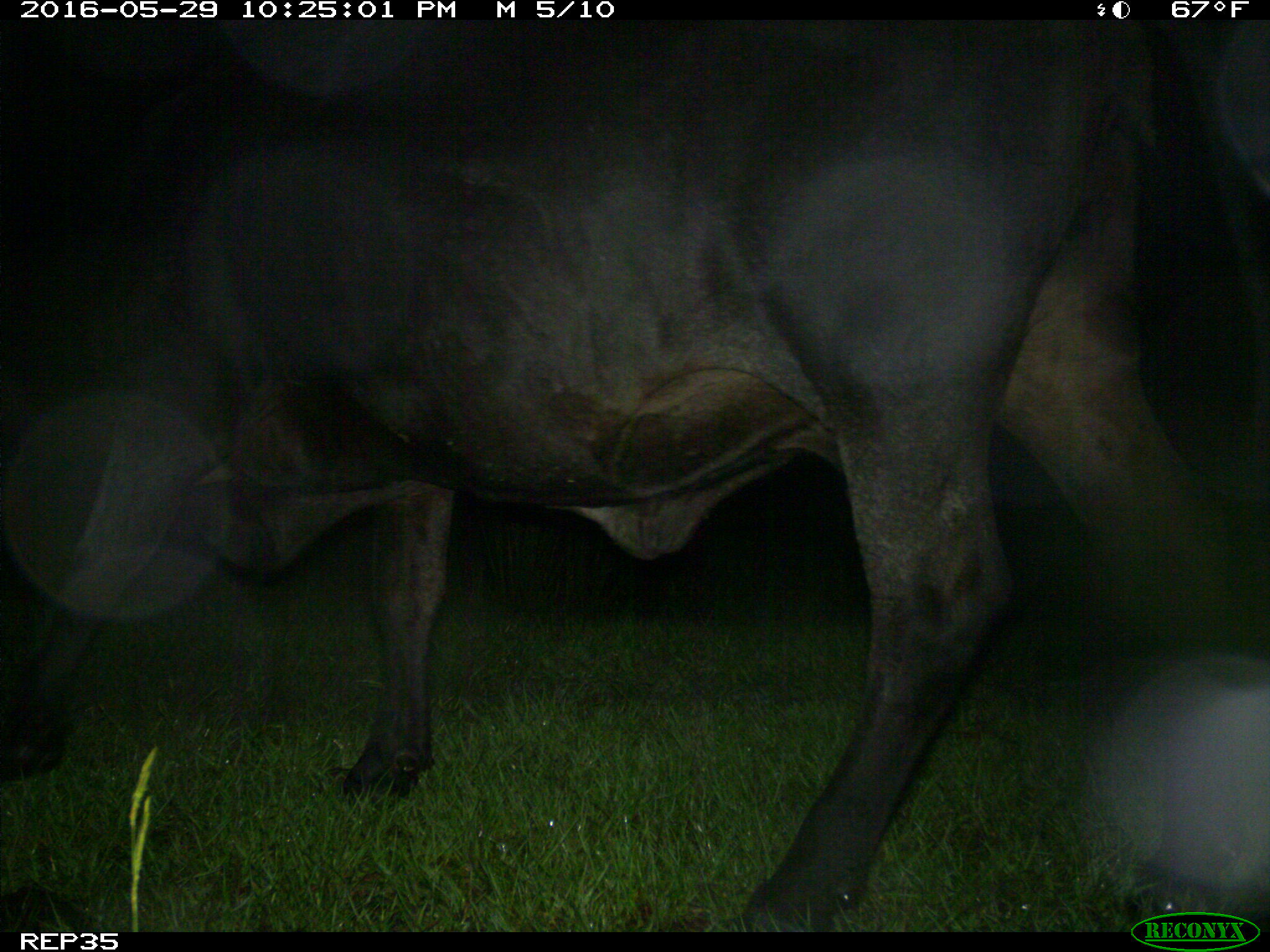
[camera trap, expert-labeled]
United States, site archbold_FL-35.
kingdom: Animalia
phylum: Chordata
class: Mammalia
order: Artiodactyla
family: Bovidae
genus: Bos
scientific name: Bos taurus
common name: domestic cow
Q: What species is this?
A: Bos taurus (domestic cow).